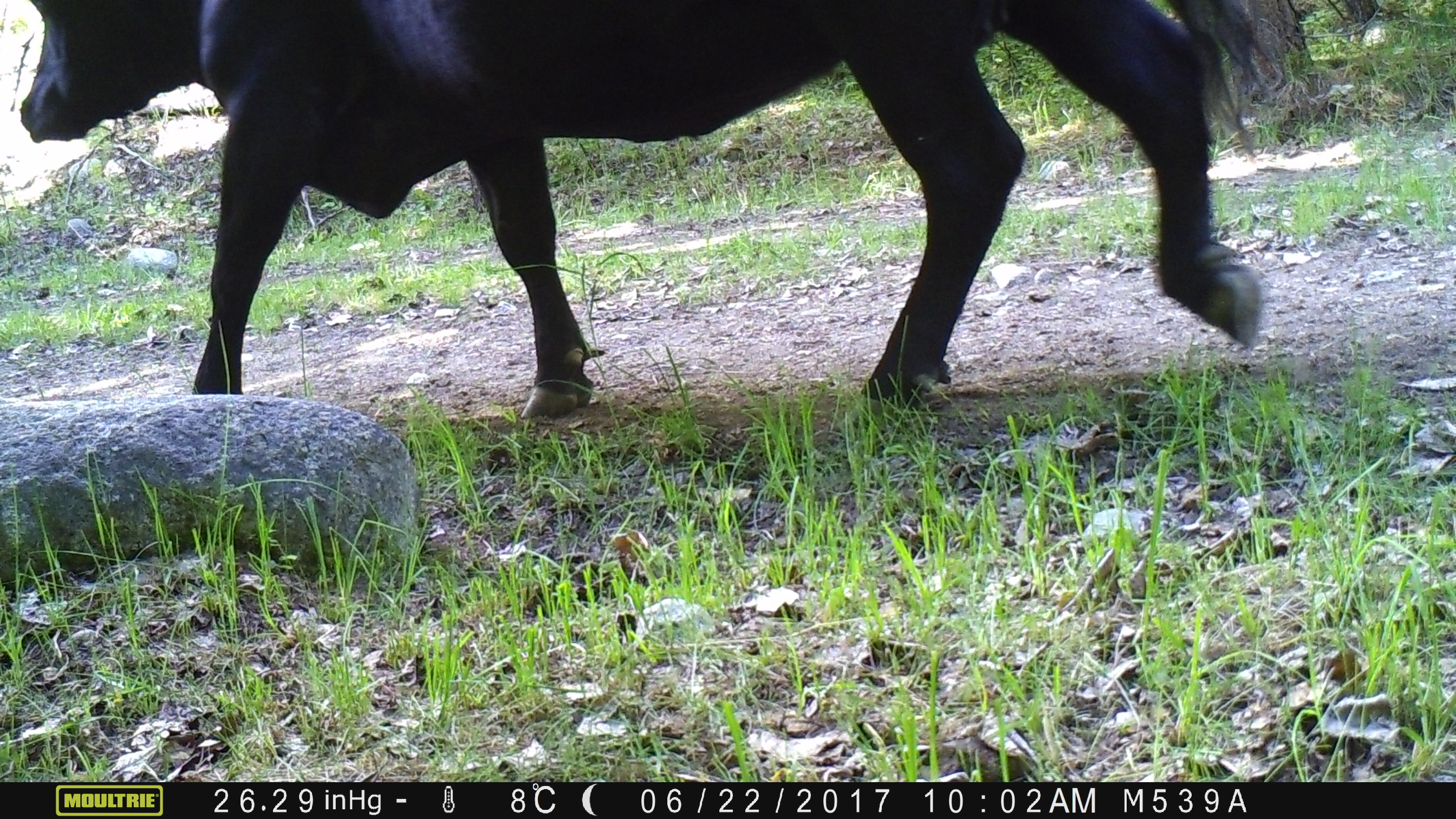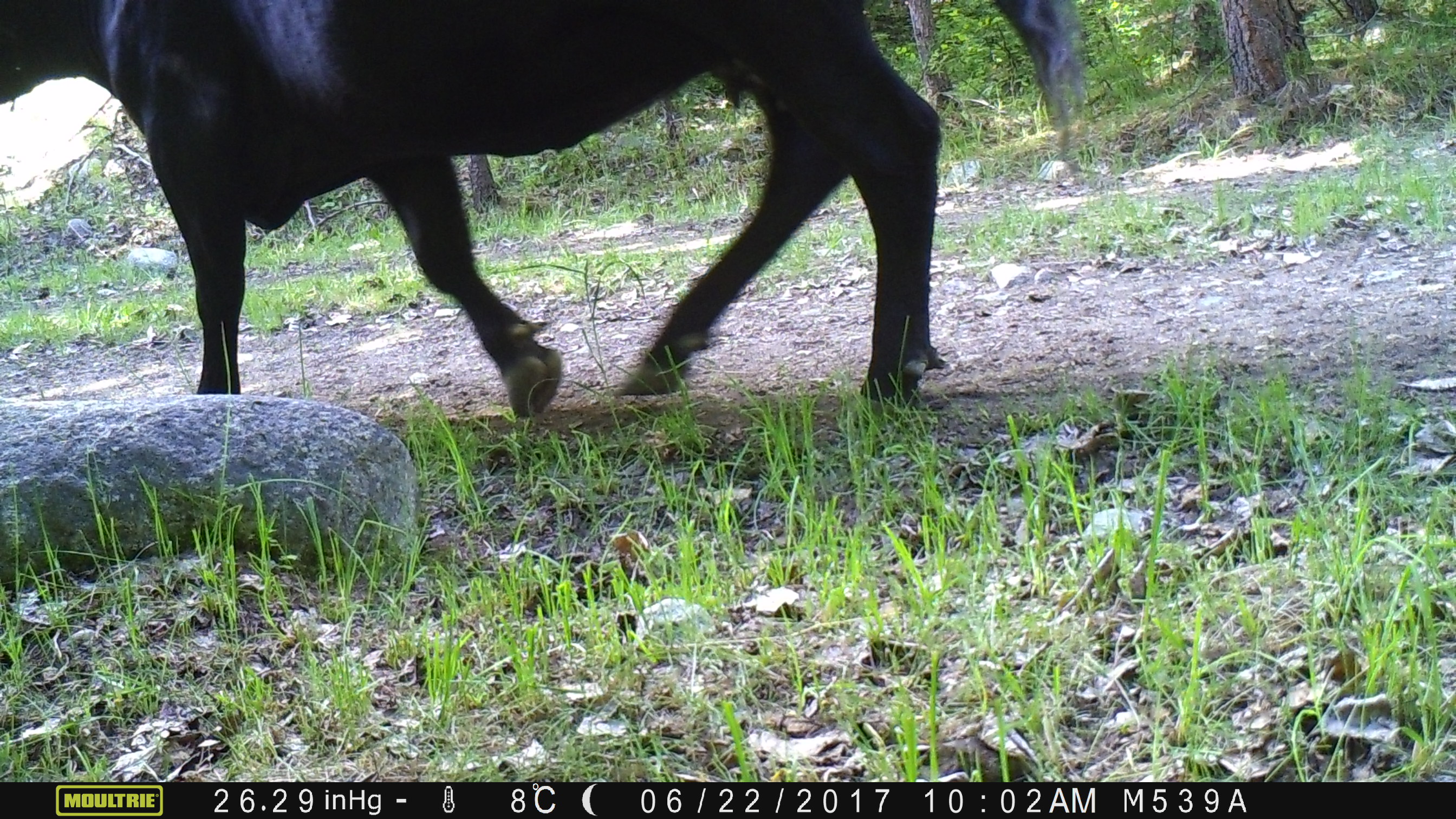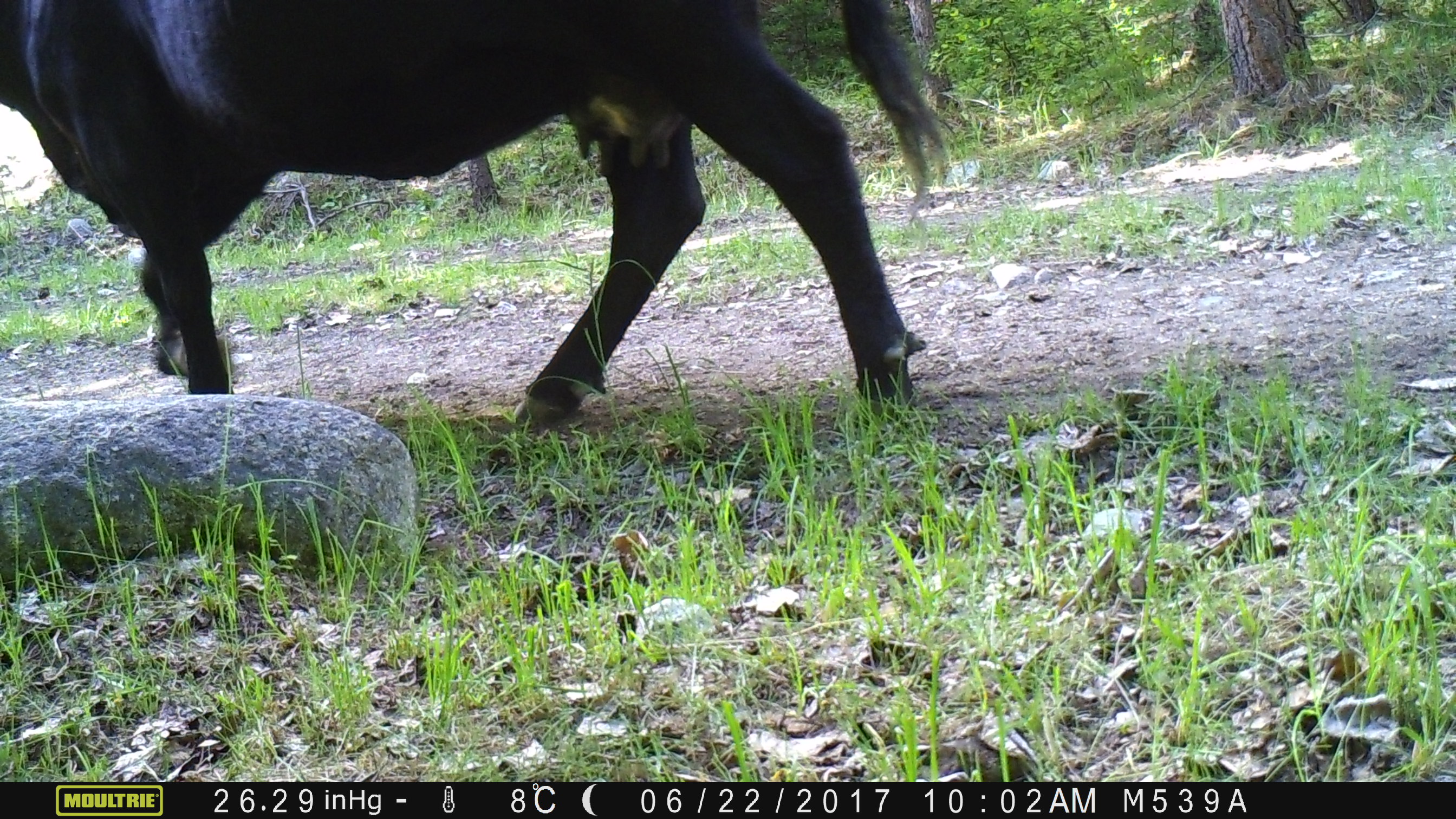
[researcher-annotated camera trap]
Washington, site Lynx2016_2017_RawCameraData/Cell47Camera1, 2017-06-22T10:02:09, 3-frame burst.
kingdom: Animalia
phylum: Chordata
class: Mammalia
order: Artiodactyla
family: Bovidae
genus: Bos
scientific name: Bos taurus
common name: domestic cattle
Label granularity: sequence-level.